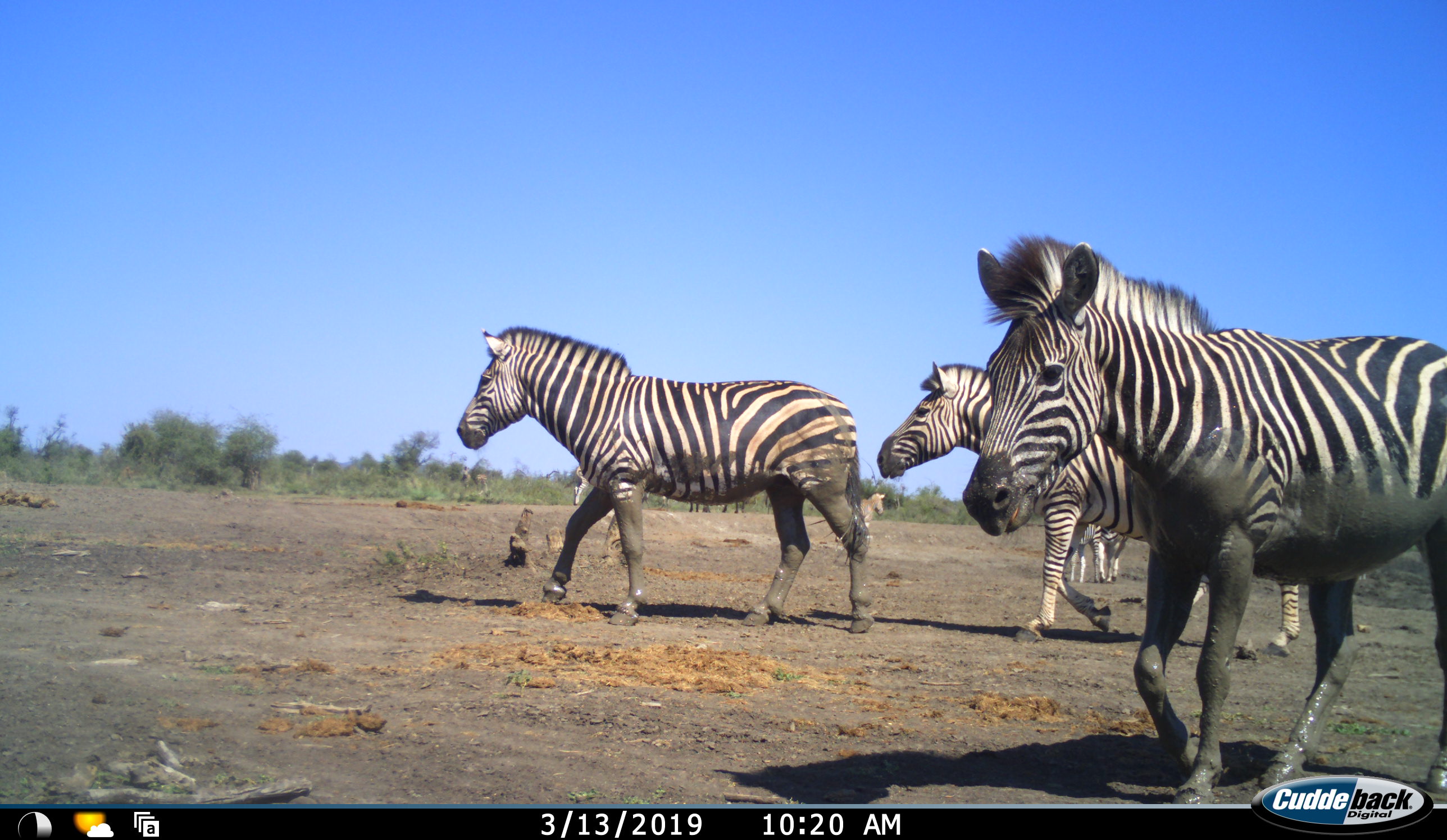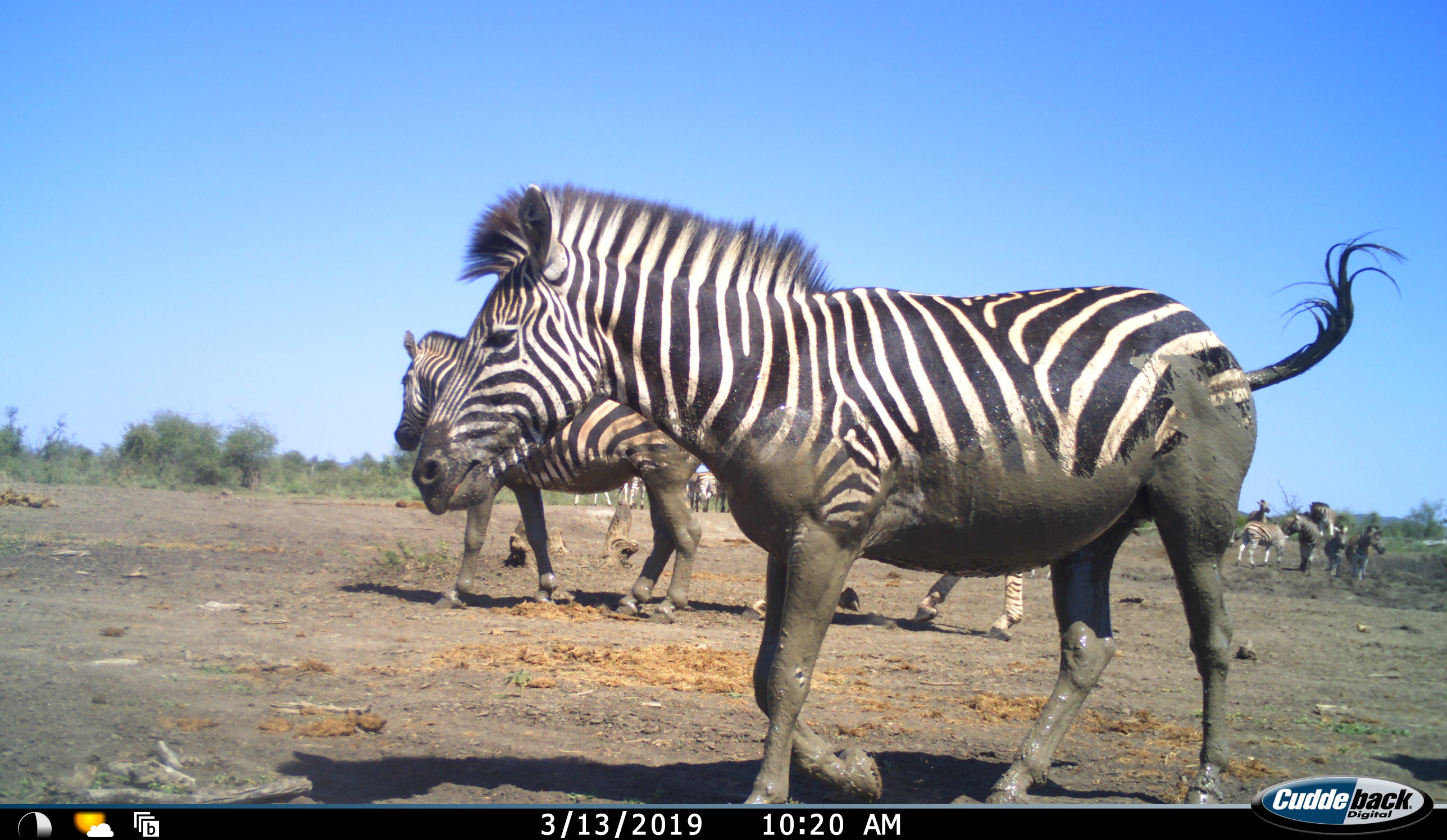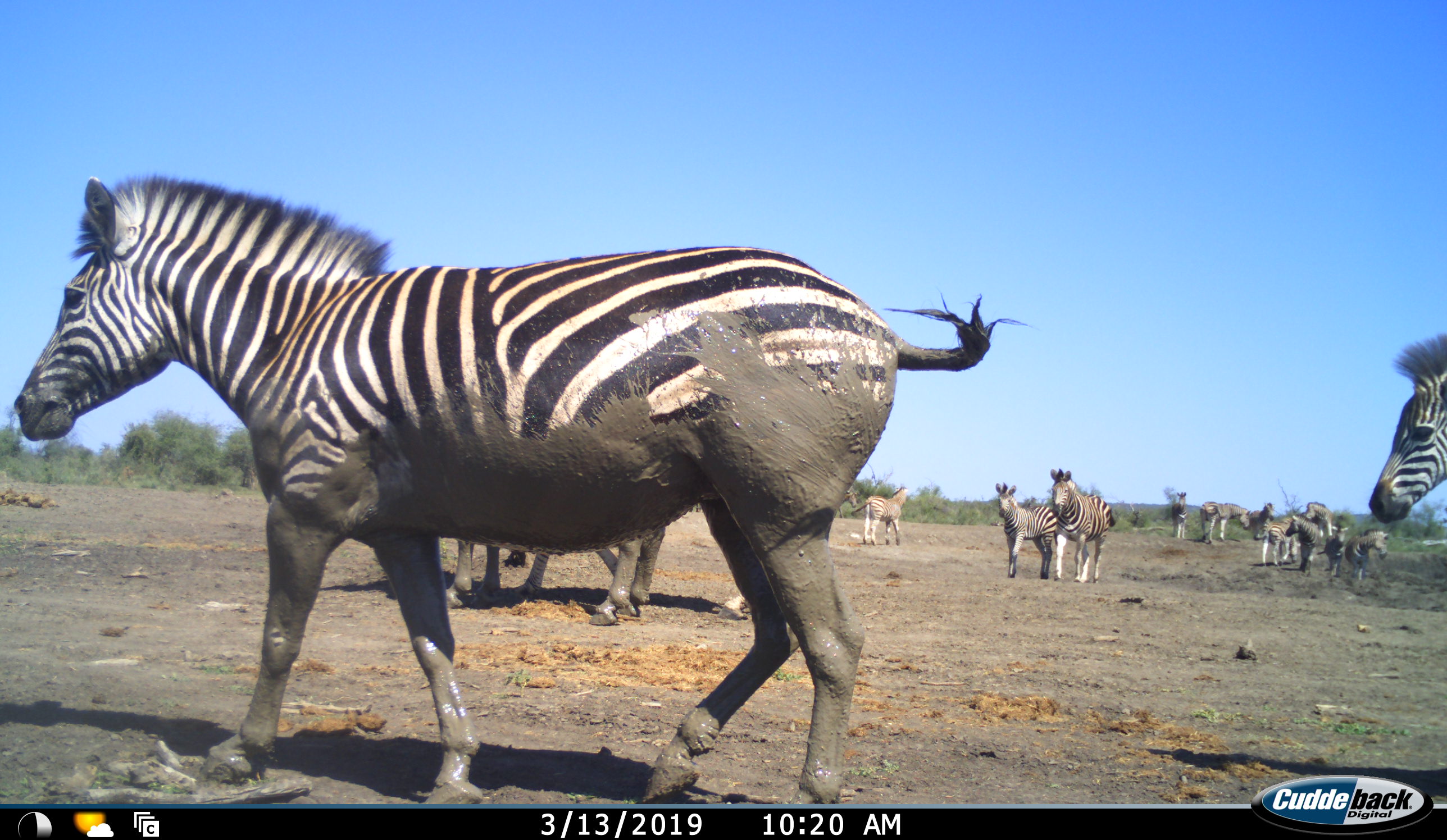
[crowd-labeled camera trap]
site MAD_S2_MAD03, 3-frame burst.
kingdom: Animalia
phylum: Chordata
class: Mammalia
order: Perissodactyla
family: Equidae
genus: Equus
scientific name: Equus quagga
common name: plains zebra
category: zebraplains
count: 11-50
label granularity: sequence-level